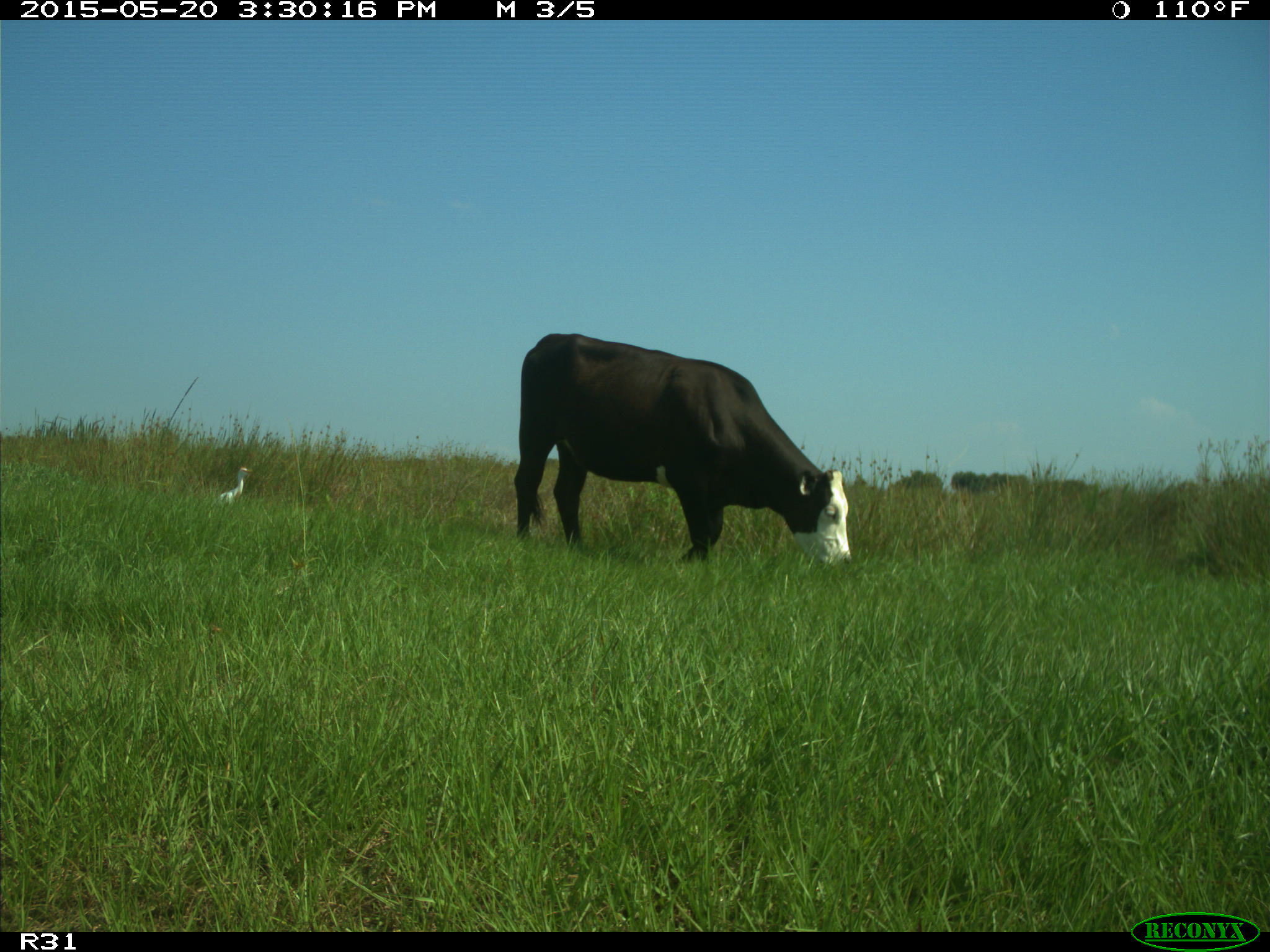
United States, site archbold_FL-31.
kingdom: Animalia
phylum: Chordata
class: Mammalia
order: Artiodactyla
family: Bovidae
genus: Bos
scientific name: Bos taurus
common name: domestic cow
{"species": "Bos taurus (domestic cow)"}